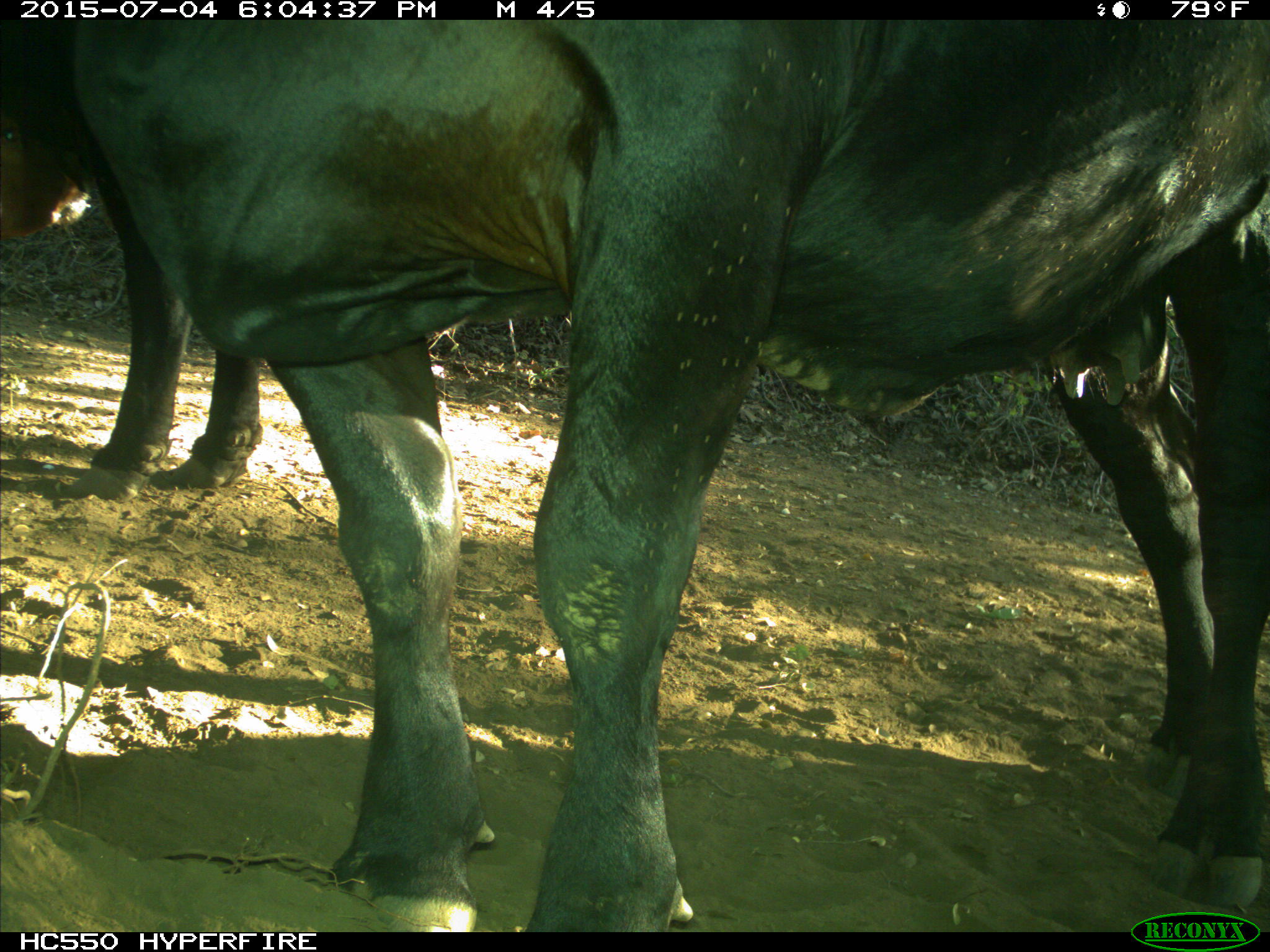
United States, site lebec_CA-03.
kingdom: Animalia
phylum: Chordata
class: Mammalia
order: Artiodactyla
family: Bovidae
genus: Bos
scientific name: Bos taurus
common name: domestic cow